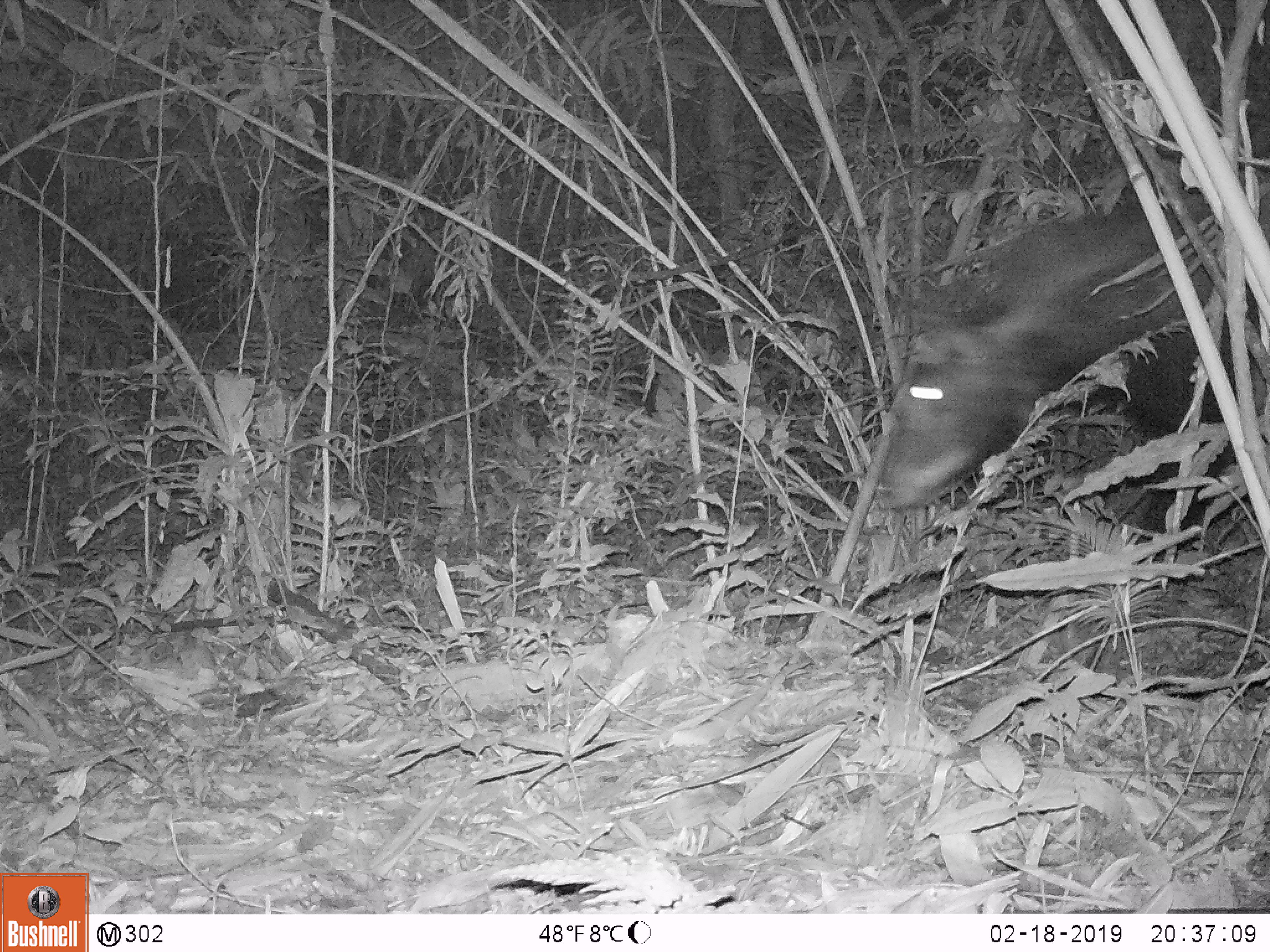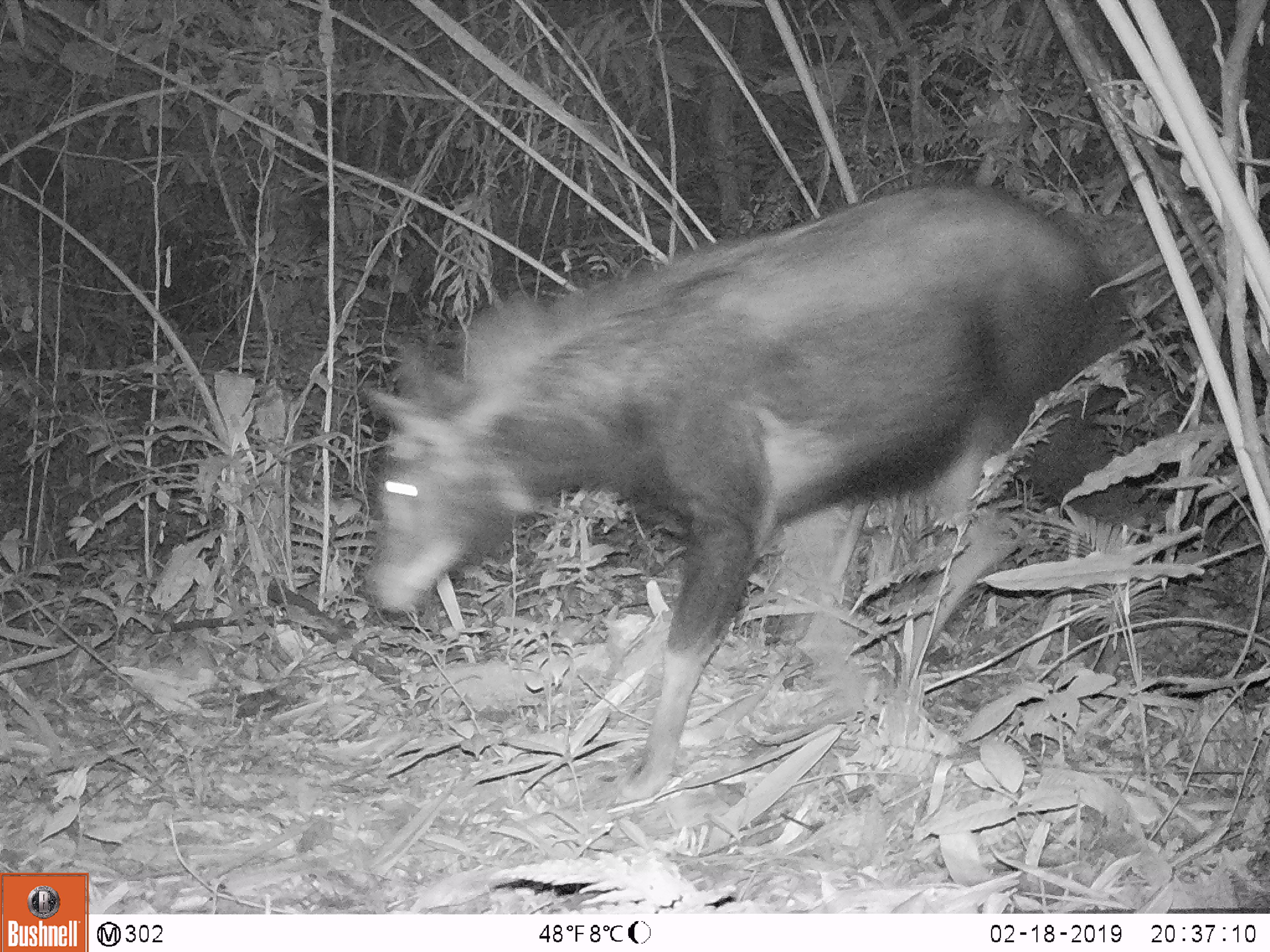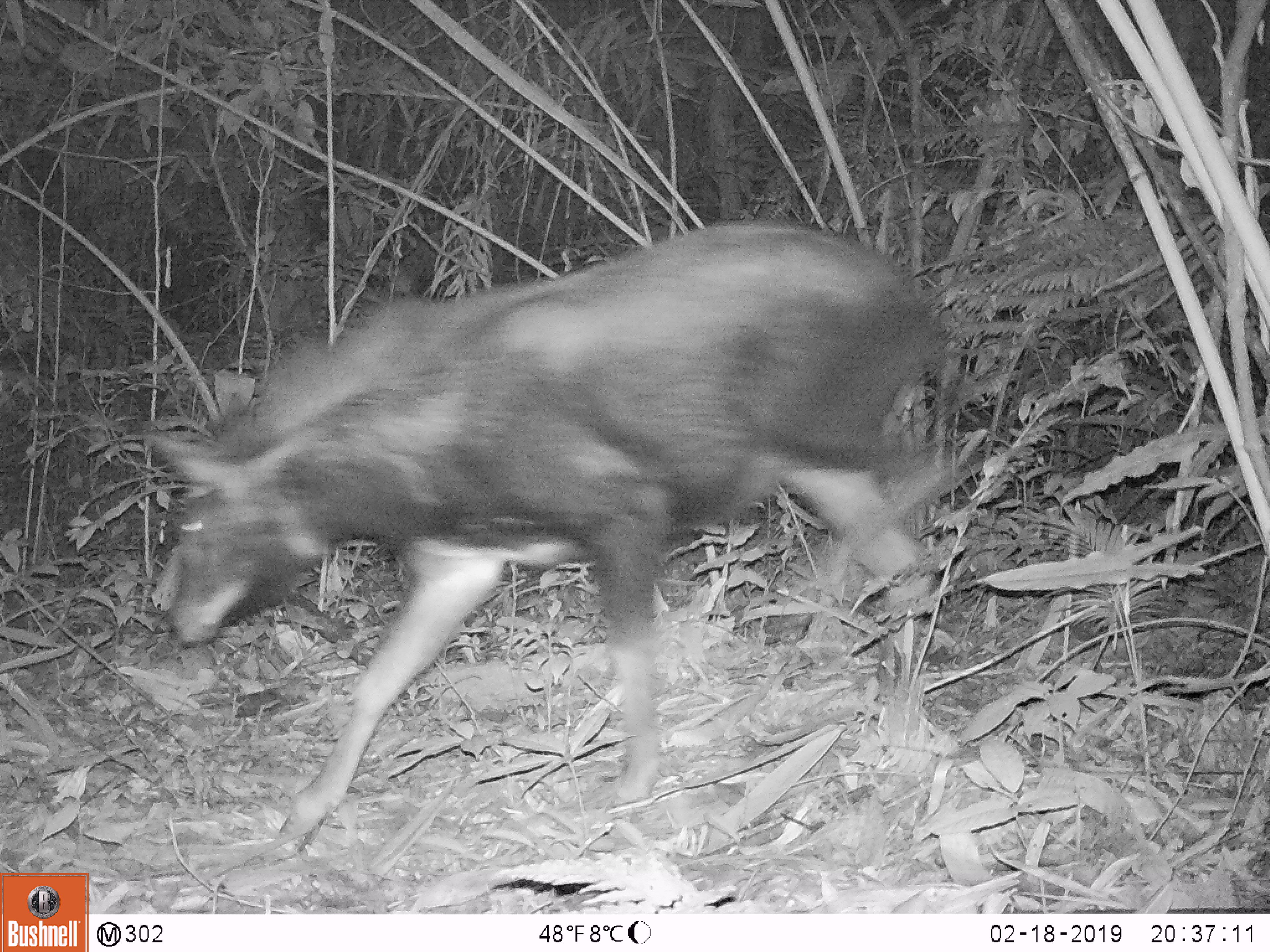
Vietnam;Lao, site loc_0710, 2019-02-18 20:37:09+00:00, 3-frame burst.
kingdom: Animalia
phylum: Chordata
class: Mammalia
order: Artiodactyla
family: Bovidae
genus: Capricornis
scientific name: Capricornis sumatraensis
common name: chinese serow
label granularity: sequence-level